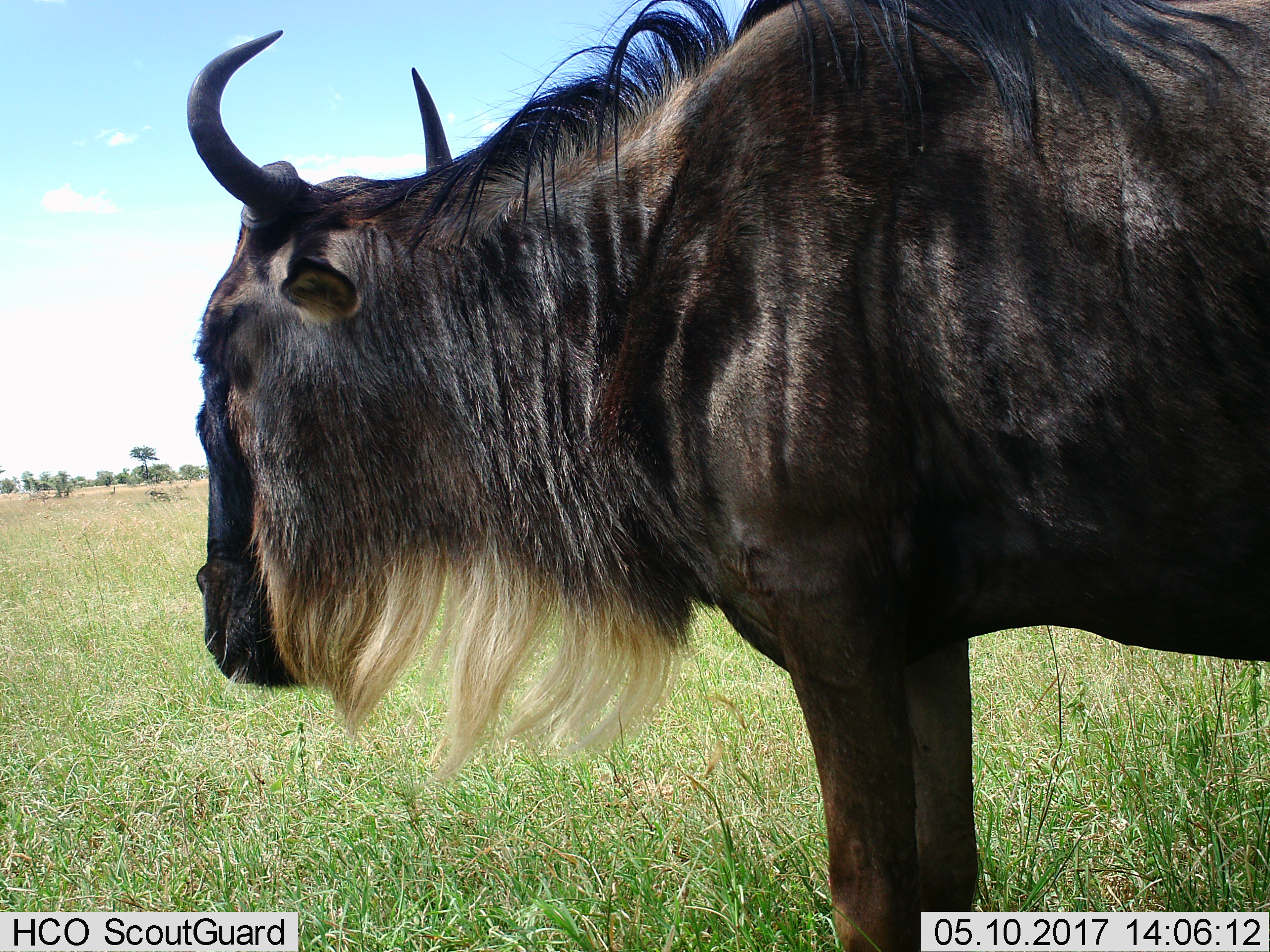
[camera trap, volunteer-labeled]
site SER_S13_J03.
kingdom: Animalia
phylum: Chordata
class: Mammalia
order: Artiodactyla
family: Bovidae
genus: Connochaetes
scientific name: Connochaetes taurinus taurinus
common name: blue wildebeest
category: wildebeestblue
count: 1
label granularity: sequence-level